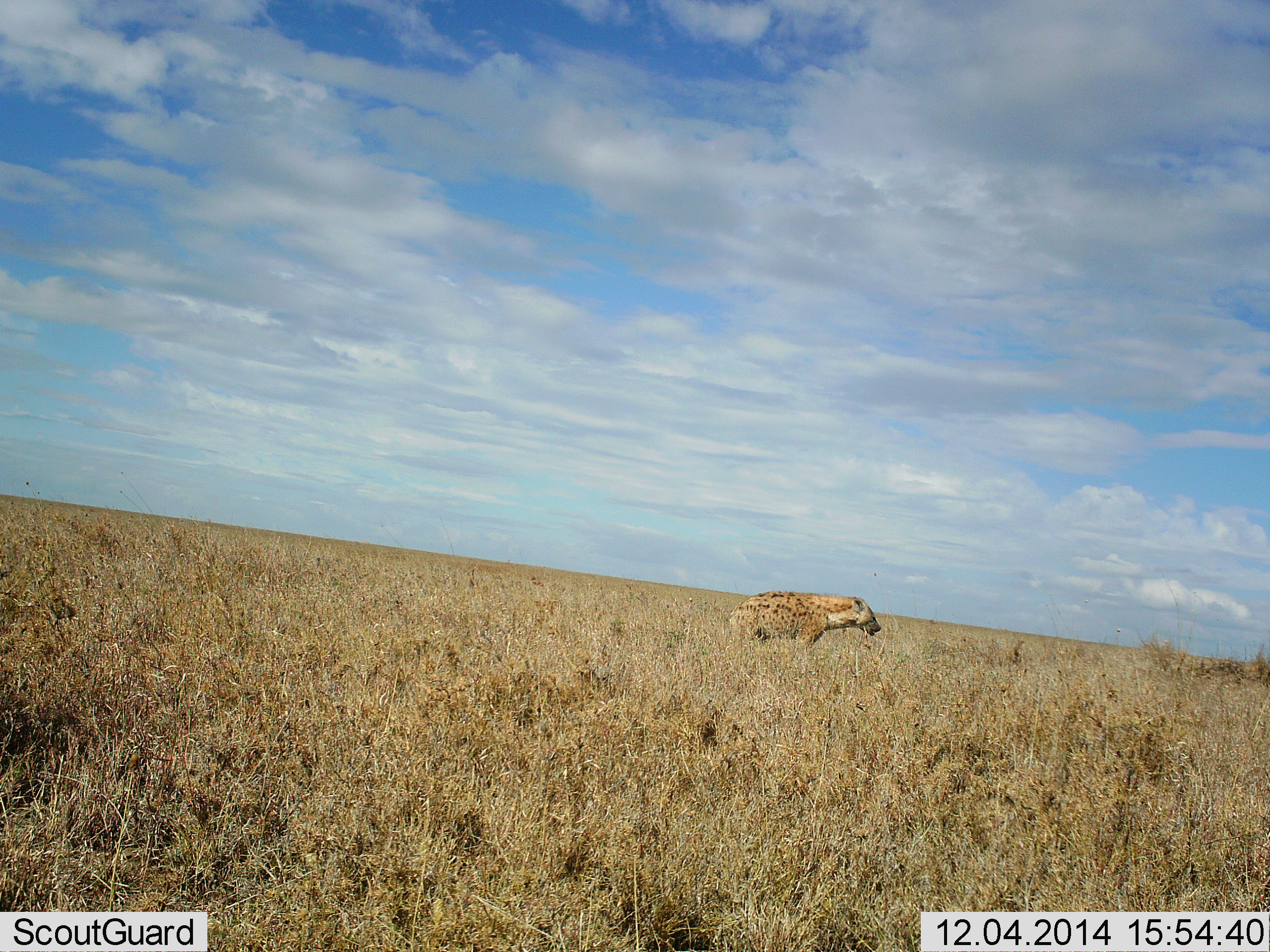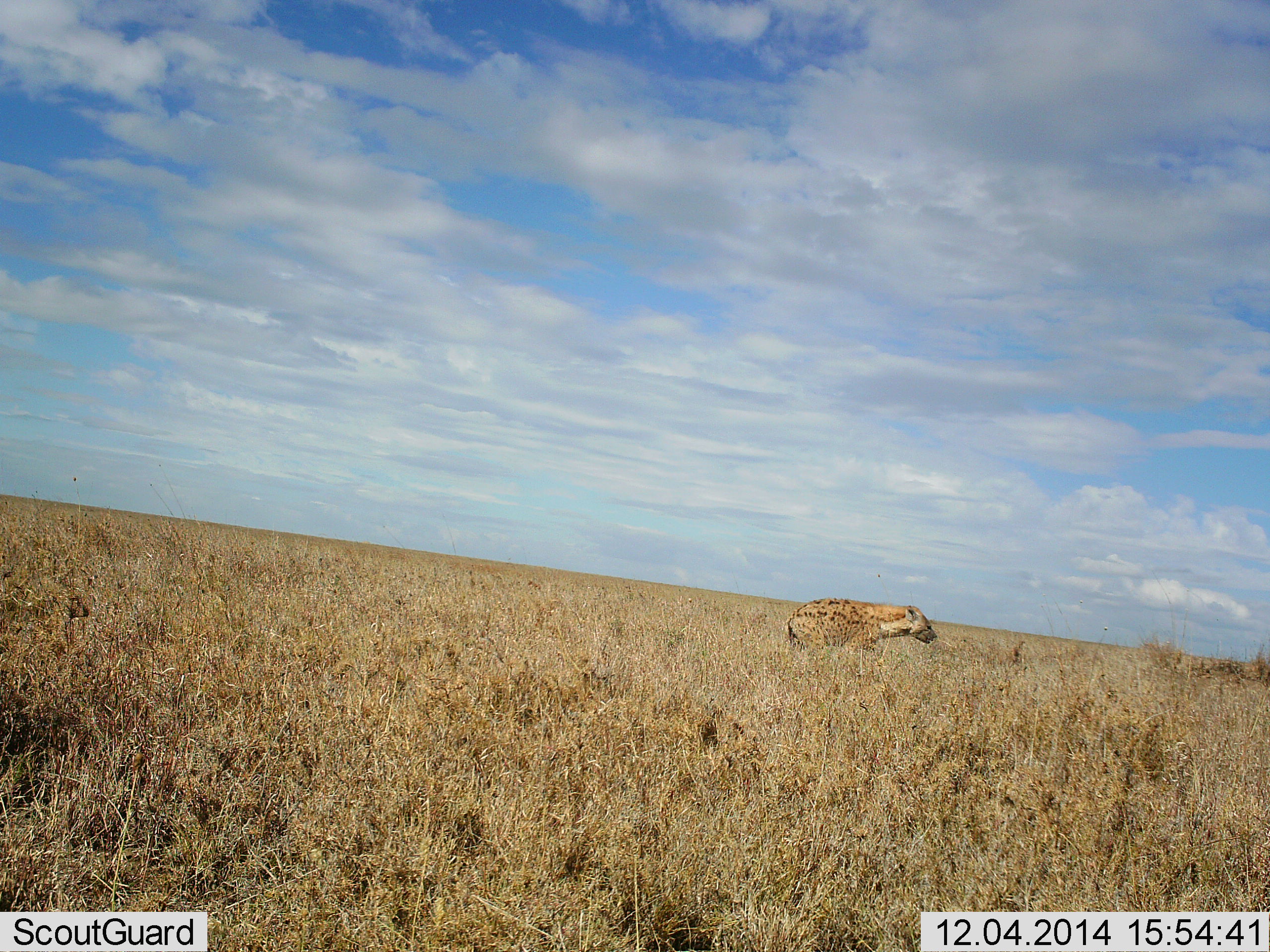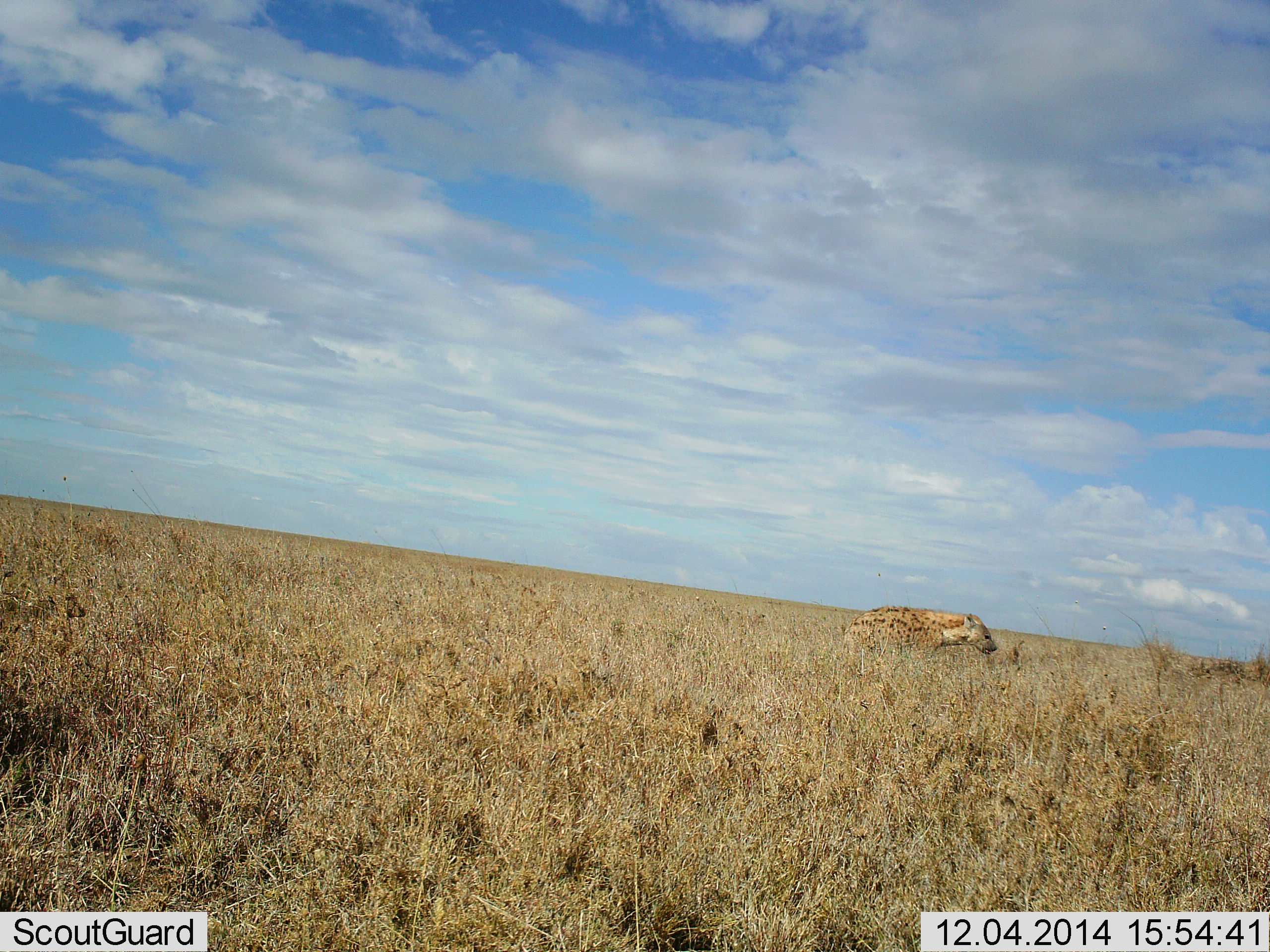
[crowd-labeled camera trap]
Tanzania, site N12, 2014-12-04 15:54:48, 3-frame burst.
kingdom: Animalia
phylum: Chordata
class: Mammalia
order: Carnivora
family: Hyaenidae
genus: Crocuta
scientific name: Crocuta crocuta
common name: spotted hyena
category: hyenaspotted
Hyenaspotted (spotted hyena) (Crocuta crocuta), count 1. Behavior (volunteer vote fractions): standing 0%, resting 0%, moving 100%, interacting 0%. Young present (vote fraction): 0%. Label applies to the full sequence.